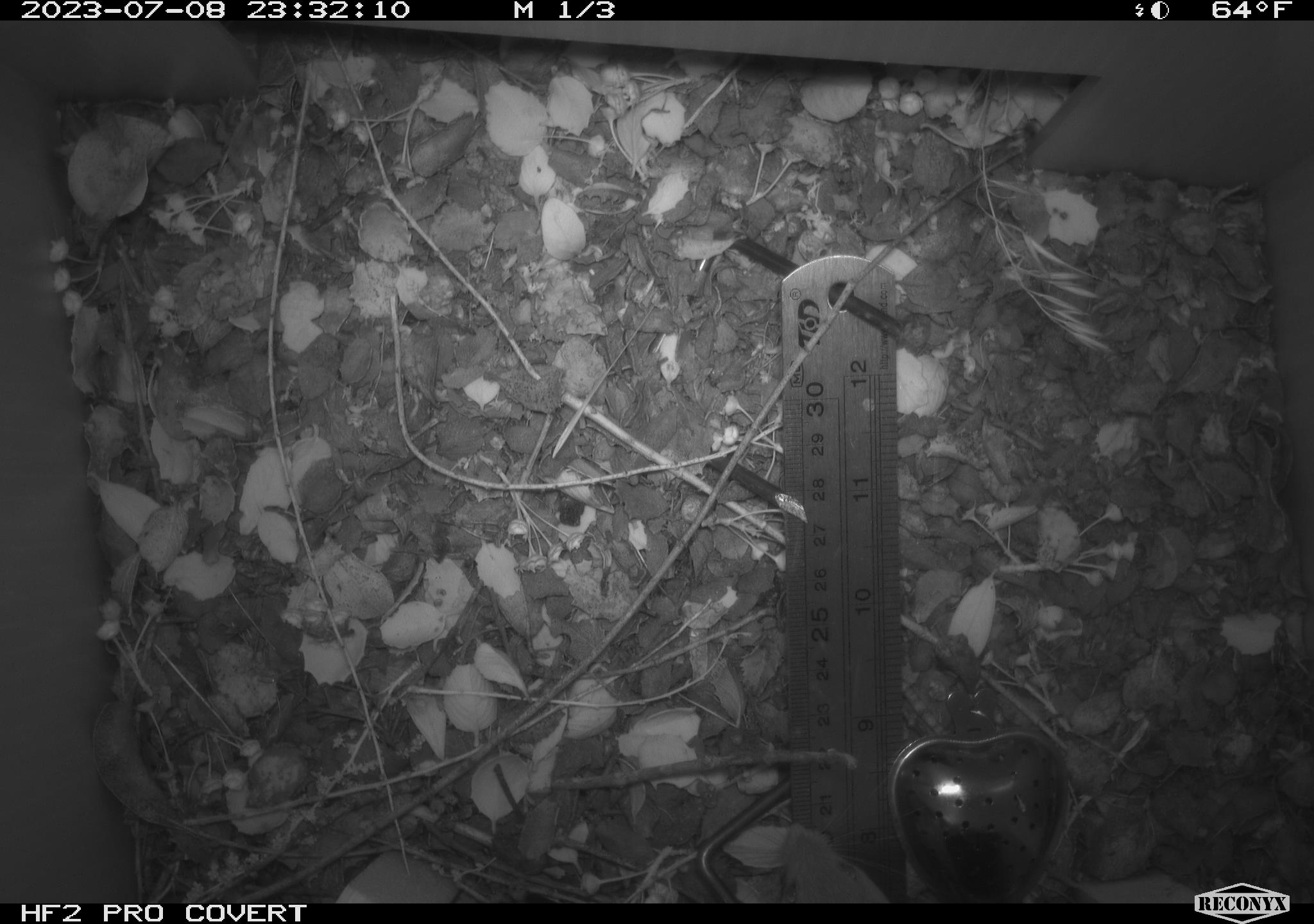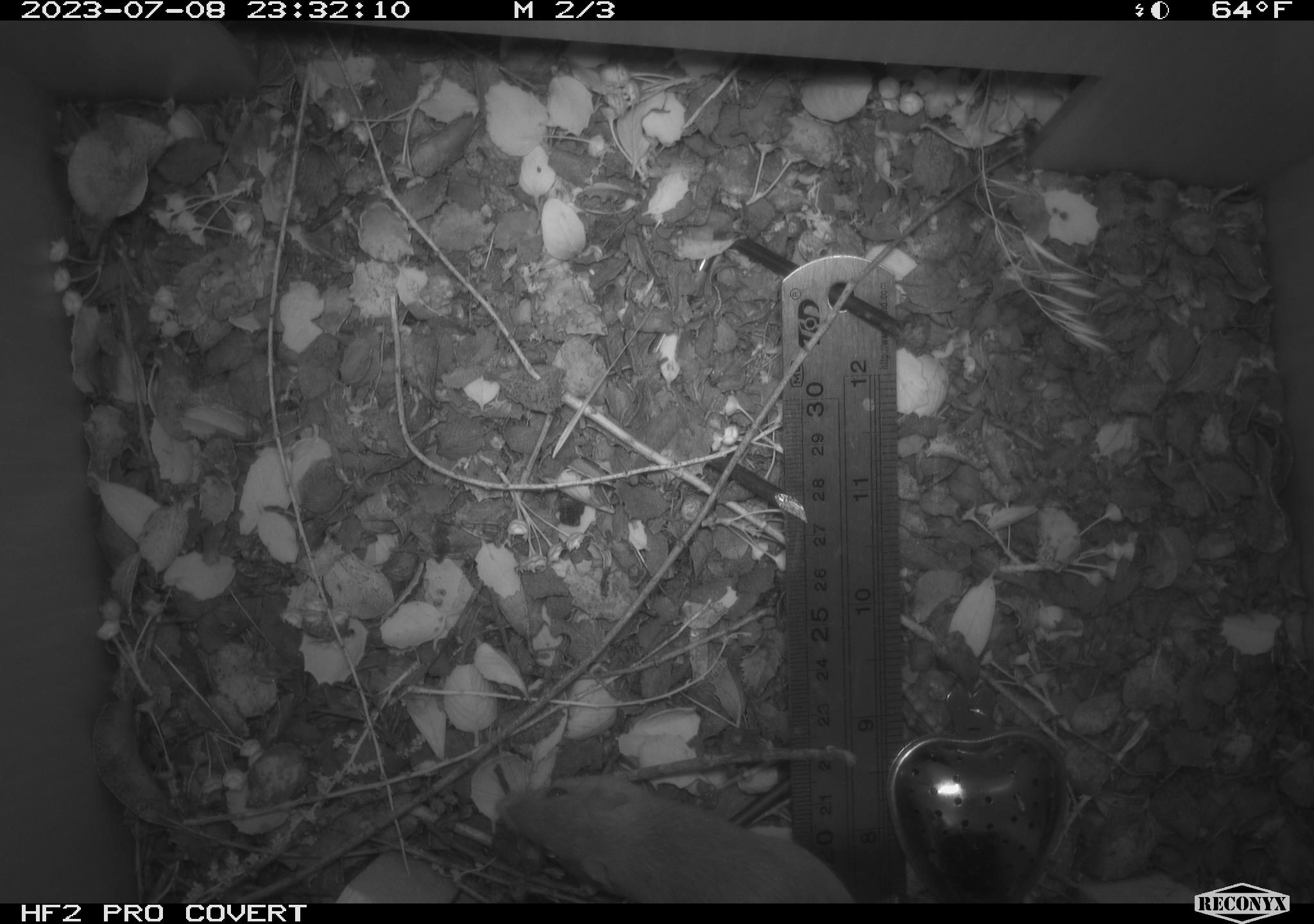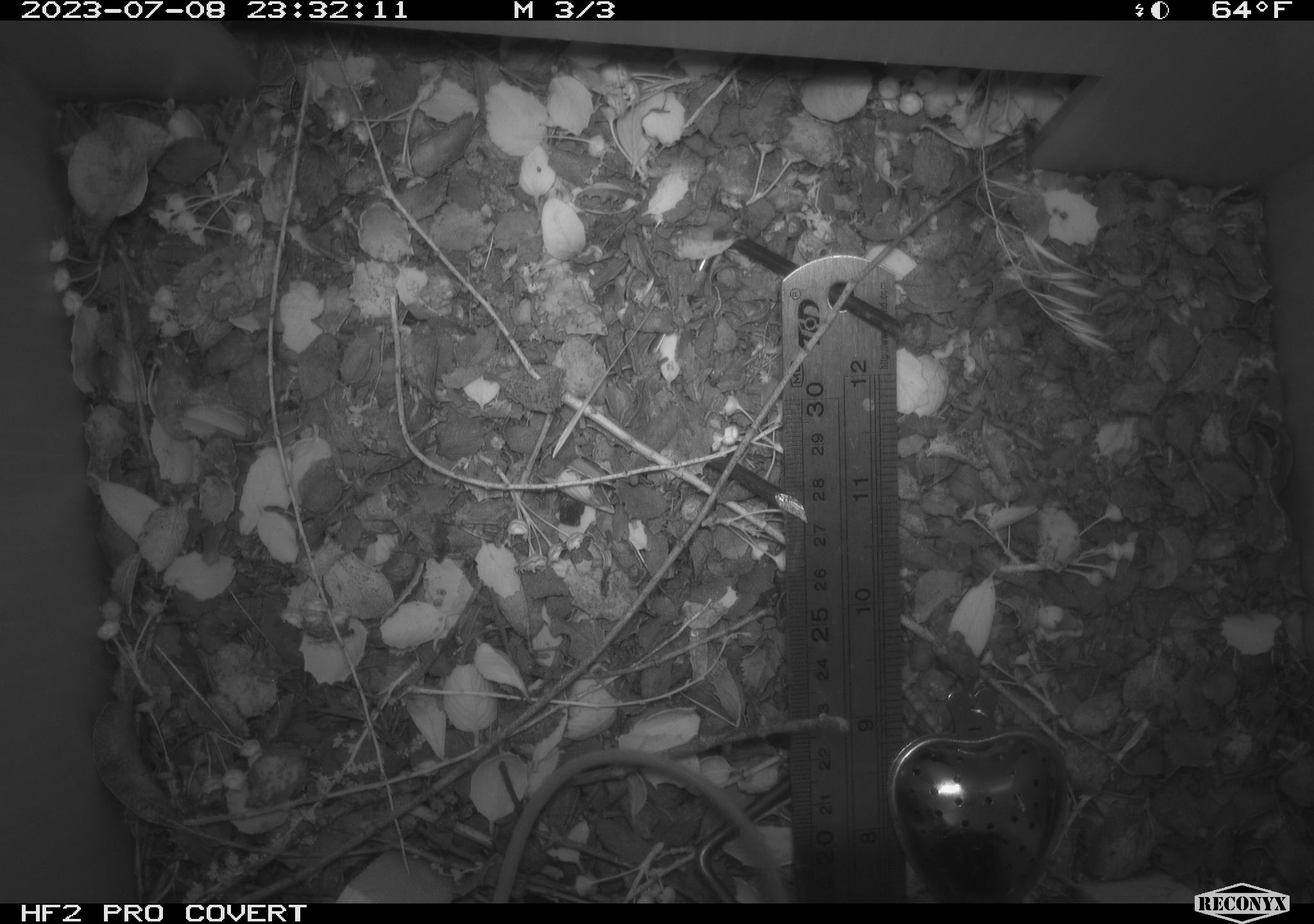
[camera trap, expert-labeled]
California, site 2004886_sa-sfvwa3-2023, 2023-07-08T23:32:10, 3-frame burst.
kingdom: Animalia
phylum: Chordata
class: Mammalia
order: Rodentia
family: Heteromyidae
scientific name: Heteromyidae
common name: kangaroo rats and pocket mice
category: heteromyidae family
Heteromyidae family (kangaroo rats and pocket mice) (Heteromyidae).